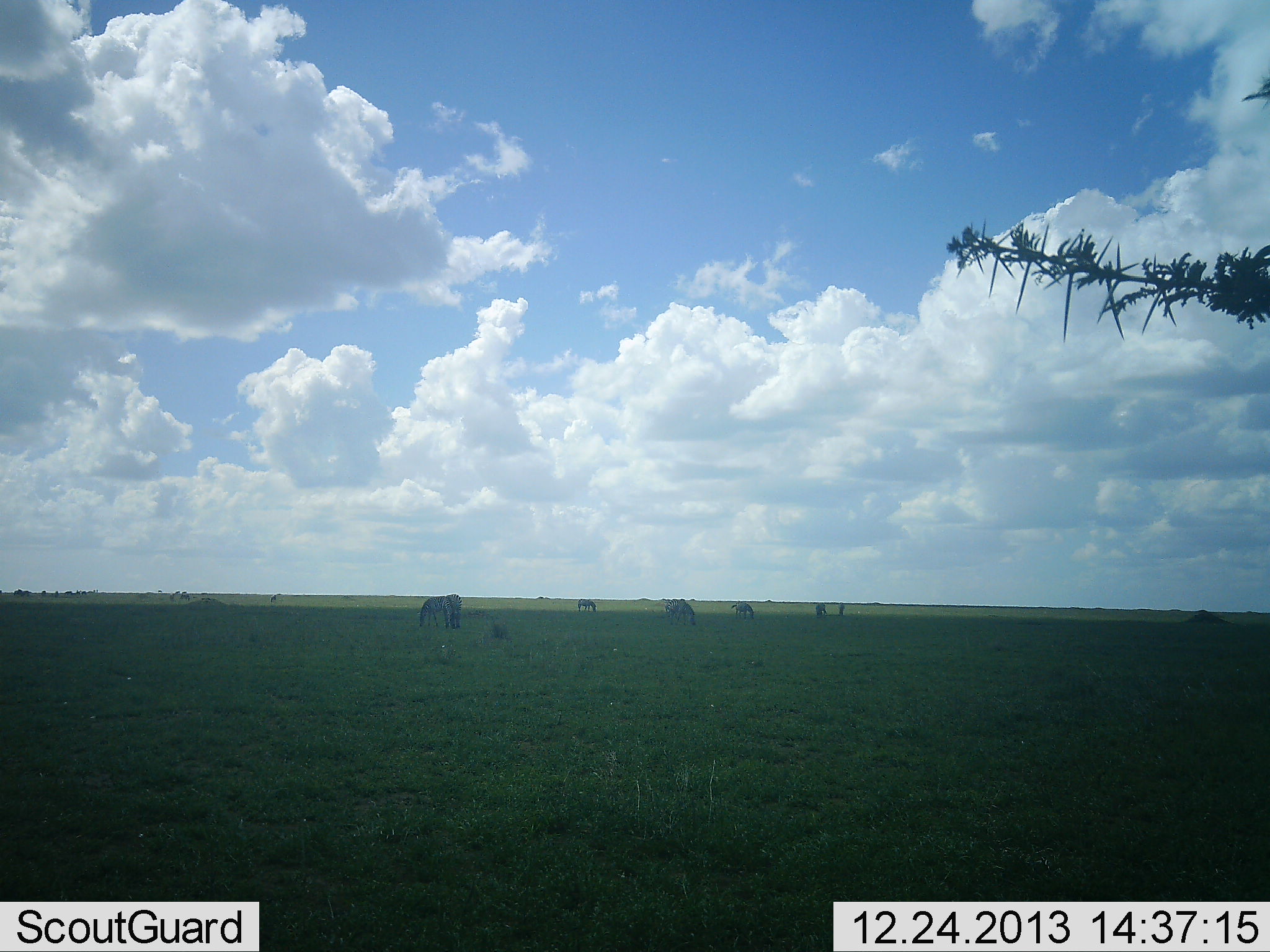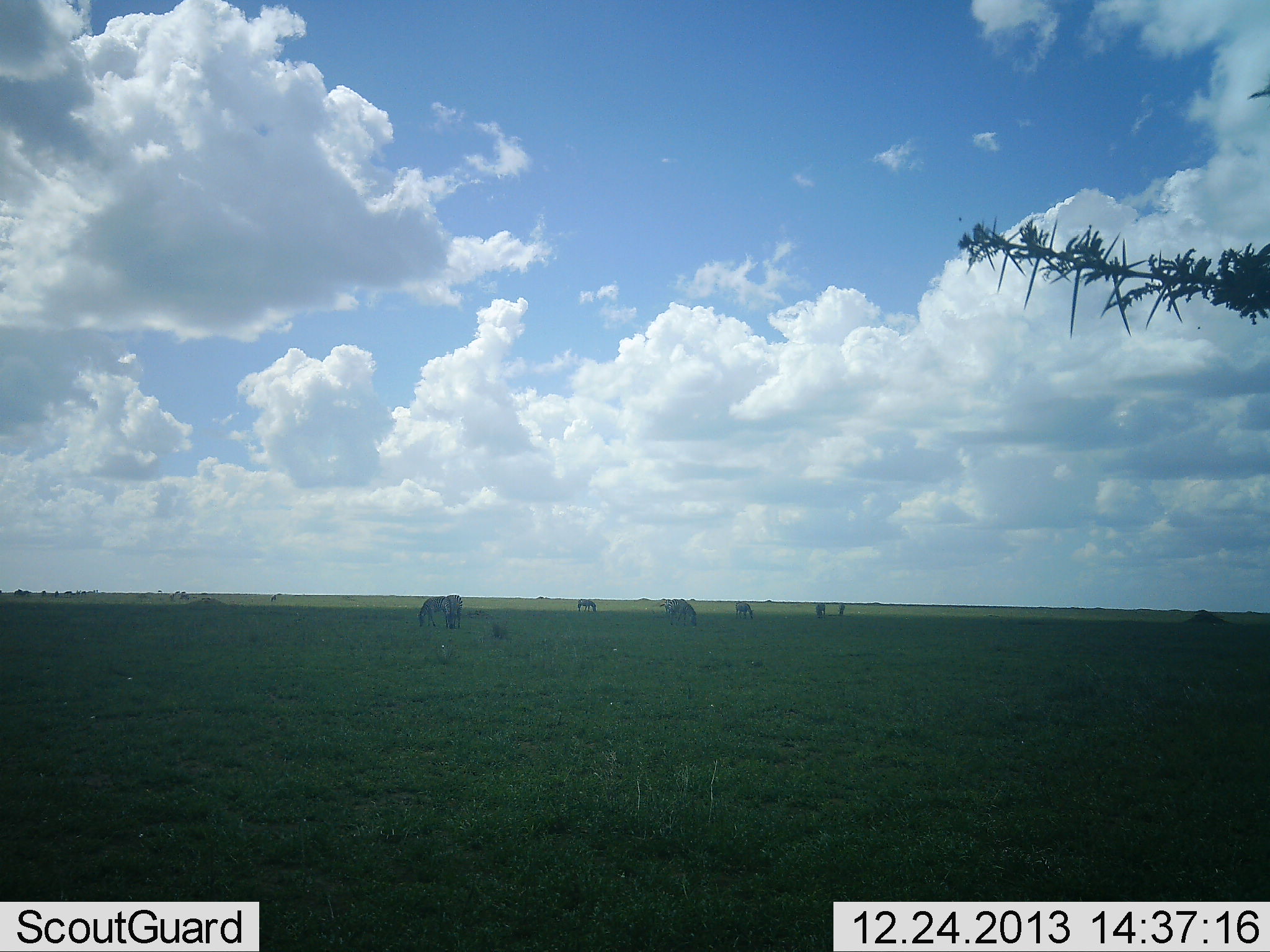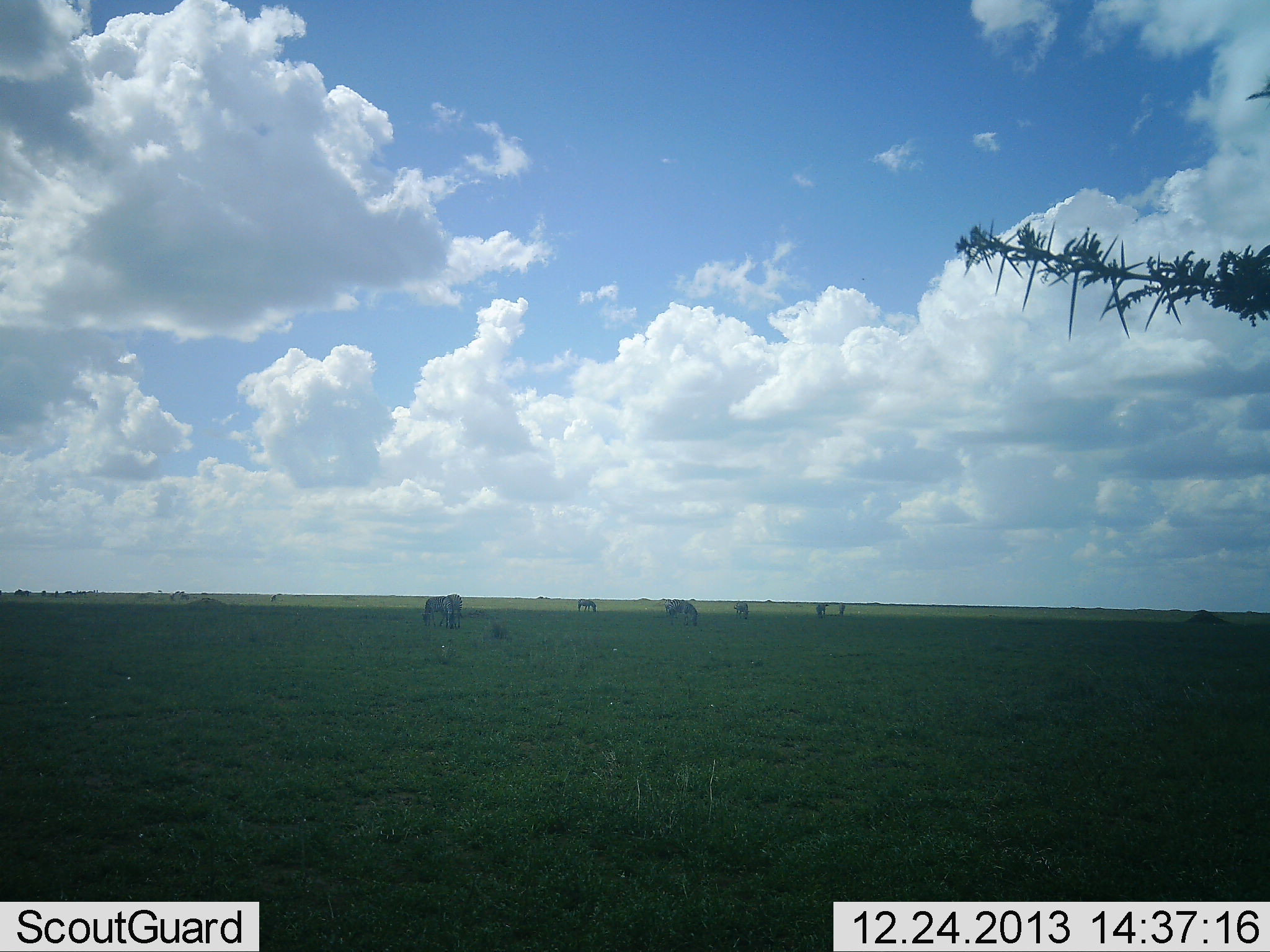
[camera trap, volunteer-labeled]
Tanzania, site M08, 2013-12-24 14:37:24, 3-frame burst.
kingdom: Animalia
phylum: Chordata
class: Mammalia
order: Perissodactyla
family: Equidae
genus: Equus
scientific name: Equus quagga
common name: plains zebra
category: zebra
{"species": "zebra (plains zebra) (Equus quagga)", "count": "7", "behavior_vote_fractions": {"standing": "40%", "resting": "0%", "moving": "20%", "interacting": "0%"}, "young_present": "0%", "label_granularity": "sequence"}